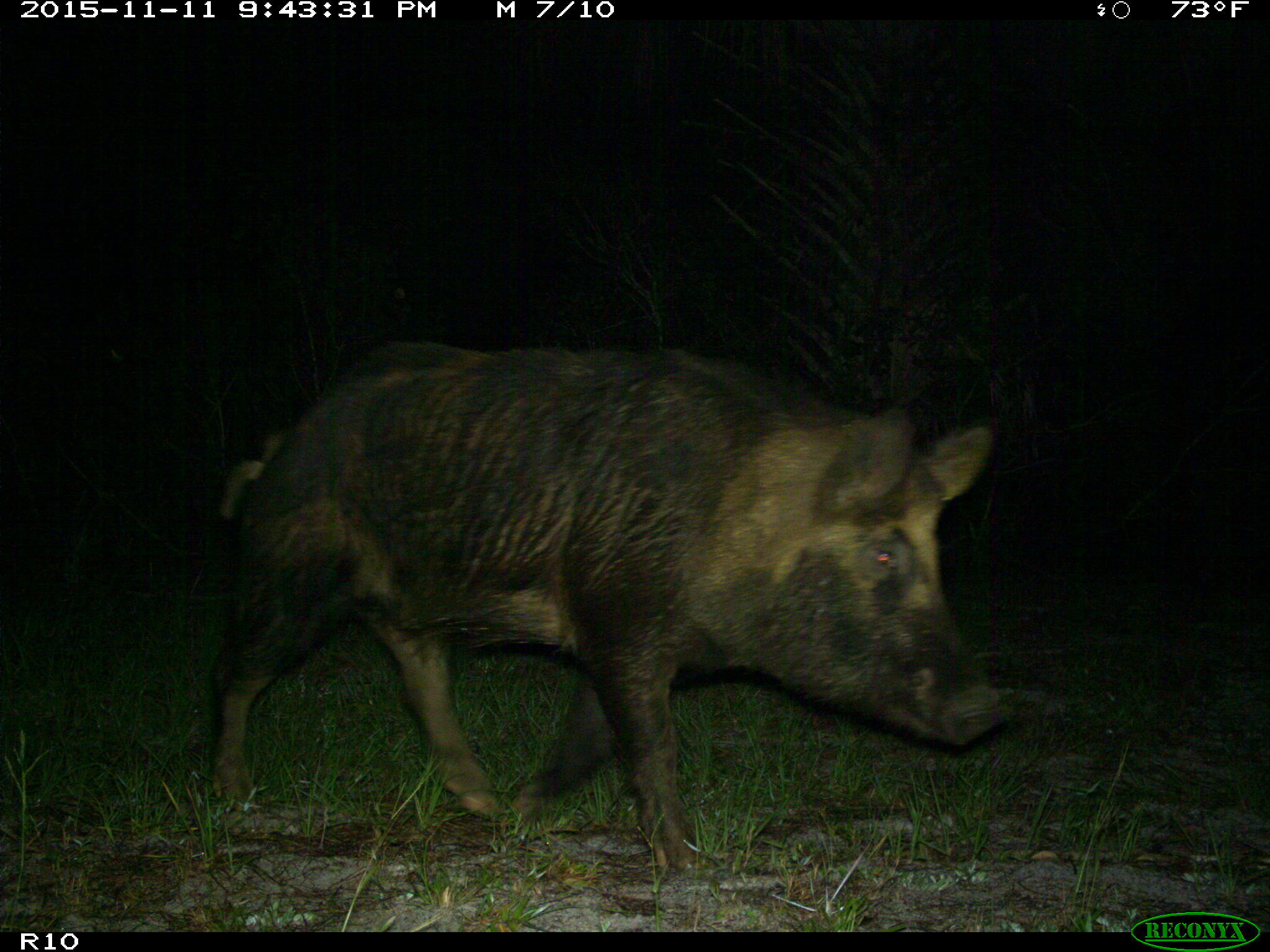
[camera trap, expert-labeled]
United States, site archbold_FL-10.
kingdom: Animalia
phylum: Chordata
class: Mammalia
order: Artiodactyla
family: Suidae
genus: Sus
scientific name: Sus scrofa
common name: wild boar